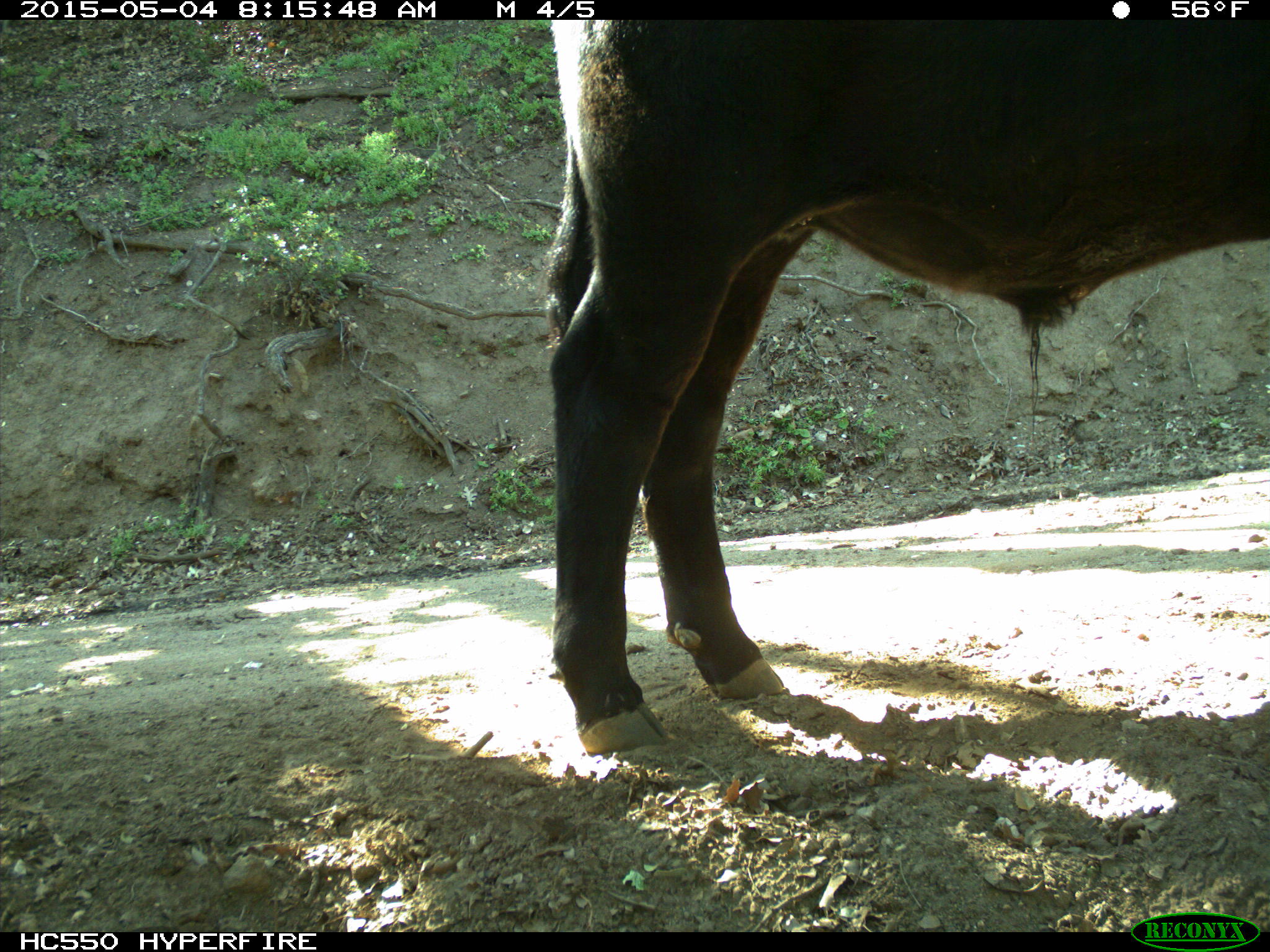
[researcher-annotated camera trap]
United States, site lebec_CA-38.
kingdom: Animalia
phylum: Chordata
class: Mammalia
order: Artiodactyla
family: Bovidae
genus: Bos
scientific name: Bos taurus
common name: domestic cow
Bos taurus (domestic cow).